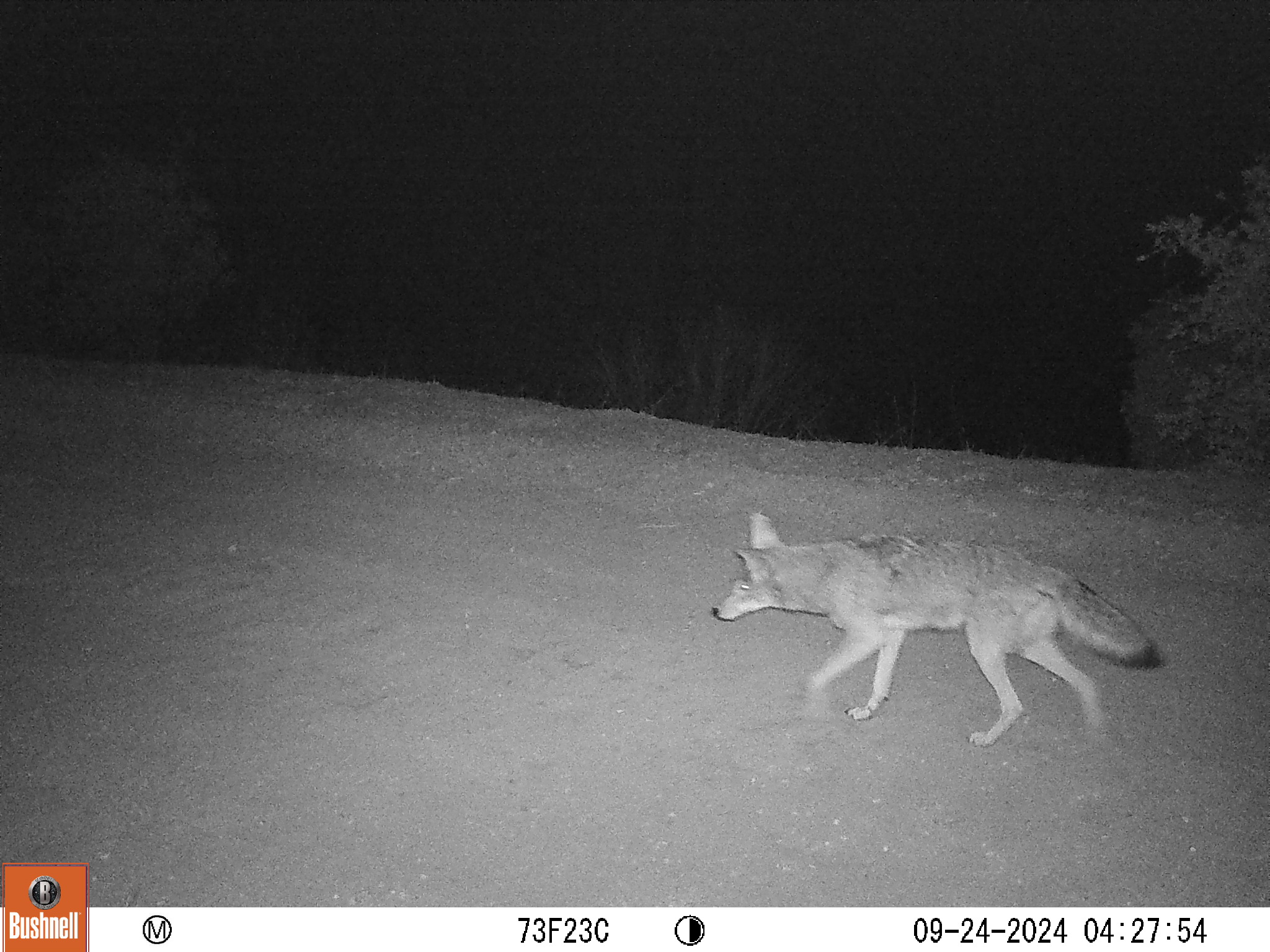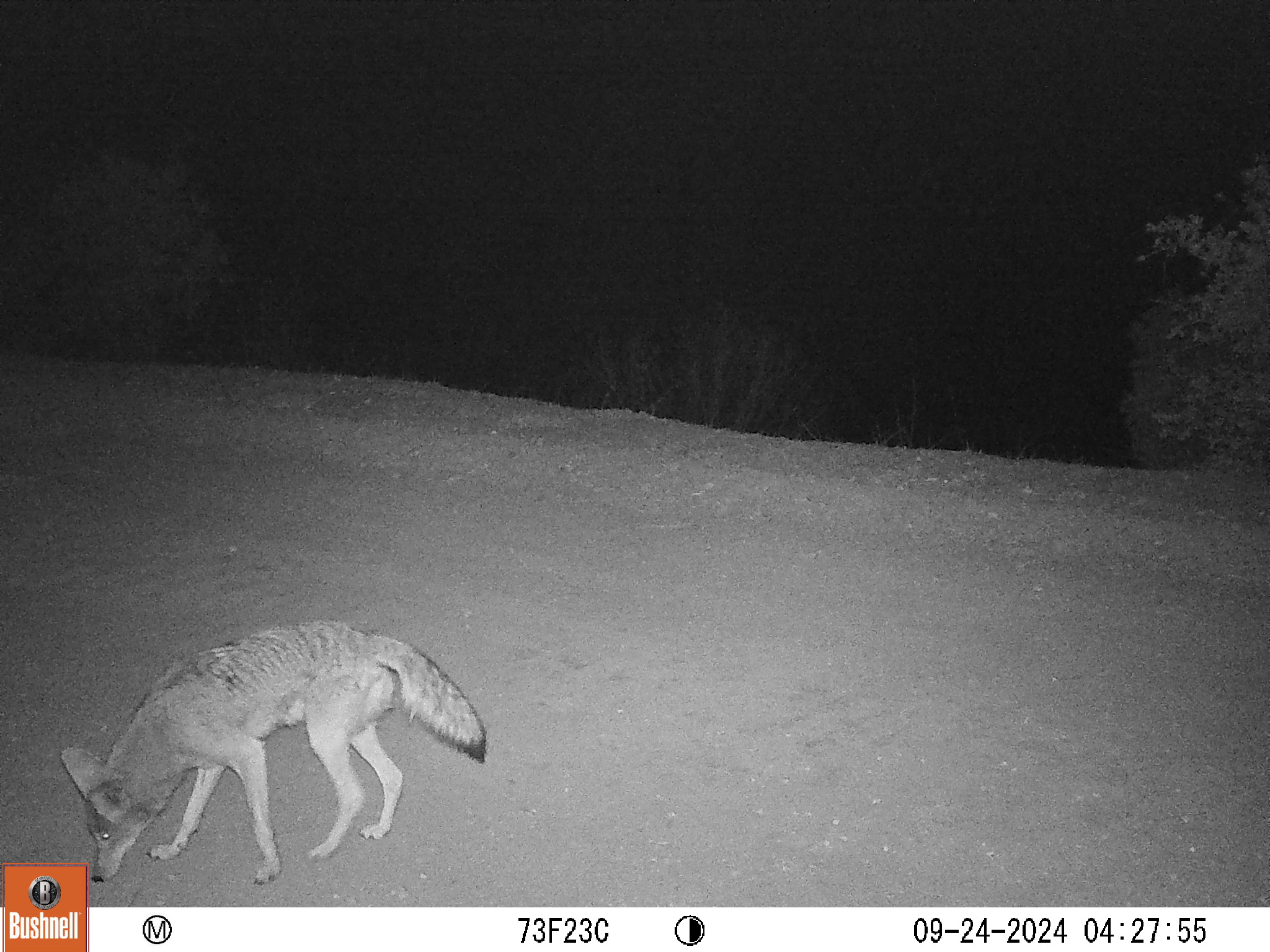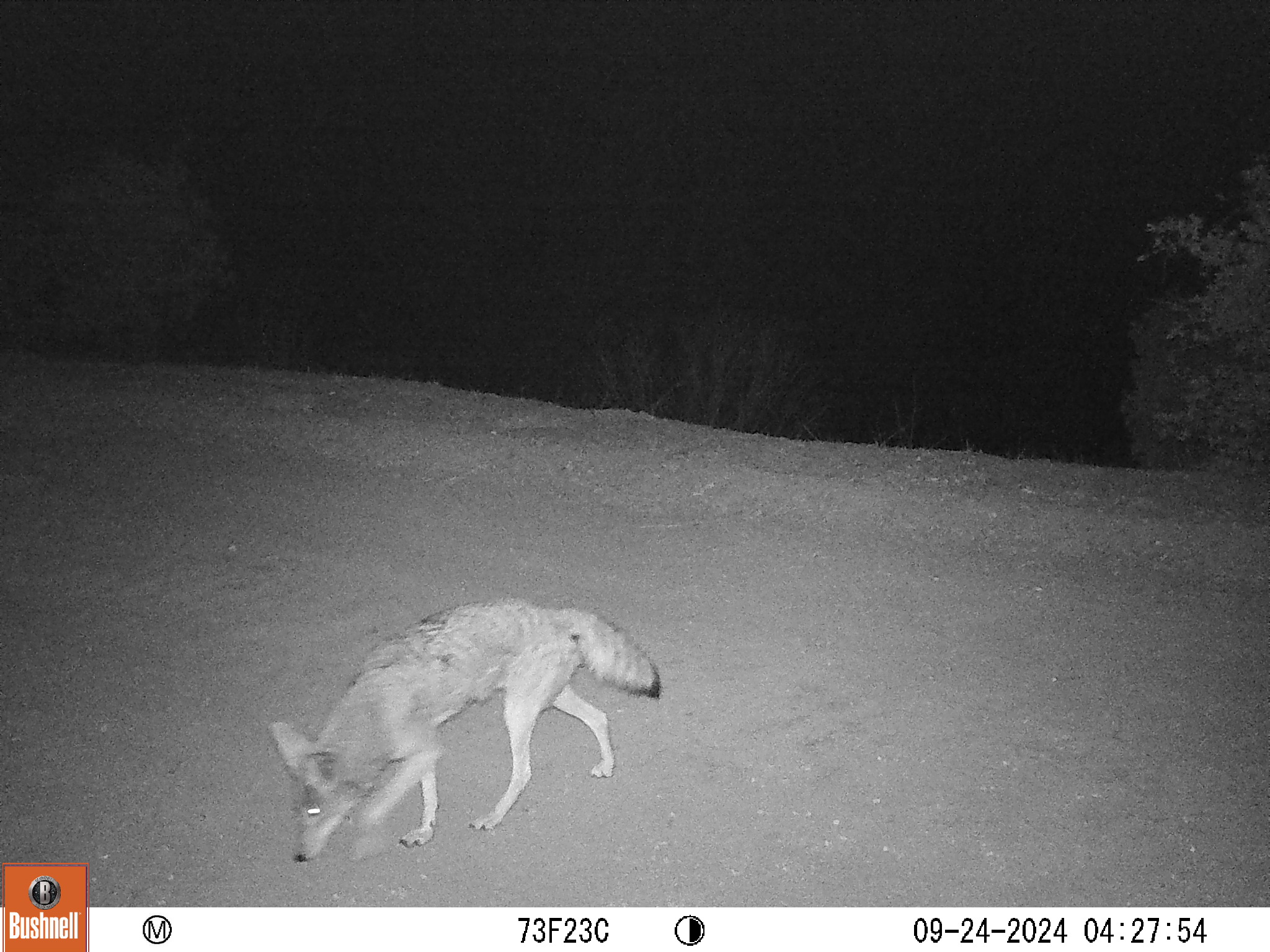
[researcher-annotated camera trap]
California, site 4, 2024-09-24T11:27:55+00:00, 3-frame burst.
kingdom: Animalia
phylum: Chordata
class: Mammalia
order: Carnivora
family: Canidae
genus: Canis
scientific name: Canis latrans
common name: coyote